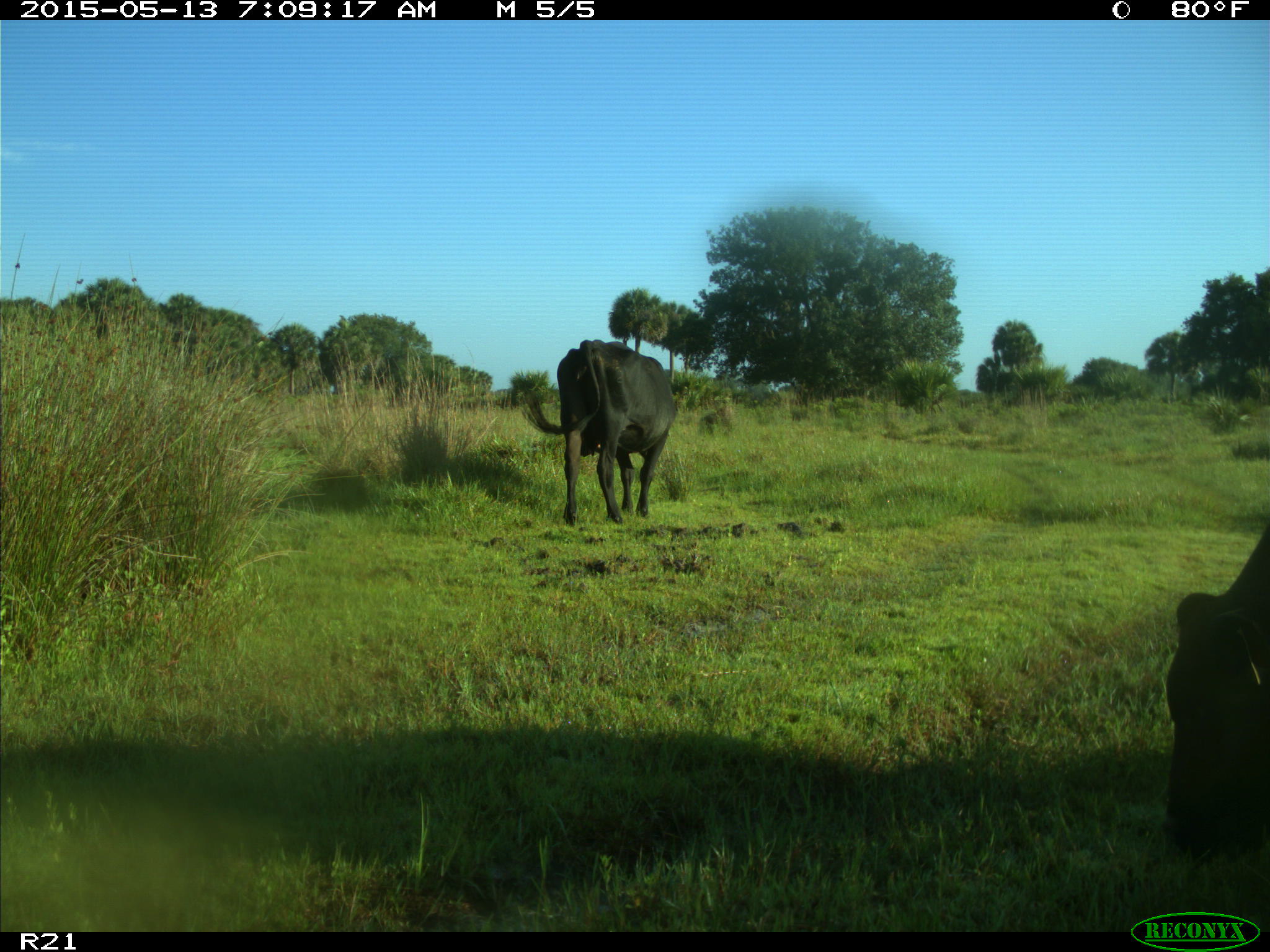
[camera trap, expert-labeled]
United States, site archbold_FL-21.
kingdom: Animalia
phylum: Chordata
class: Mammalia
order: Artiodactyla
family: Bovidae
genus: Bos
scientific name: Bos taurus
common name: domestic cow